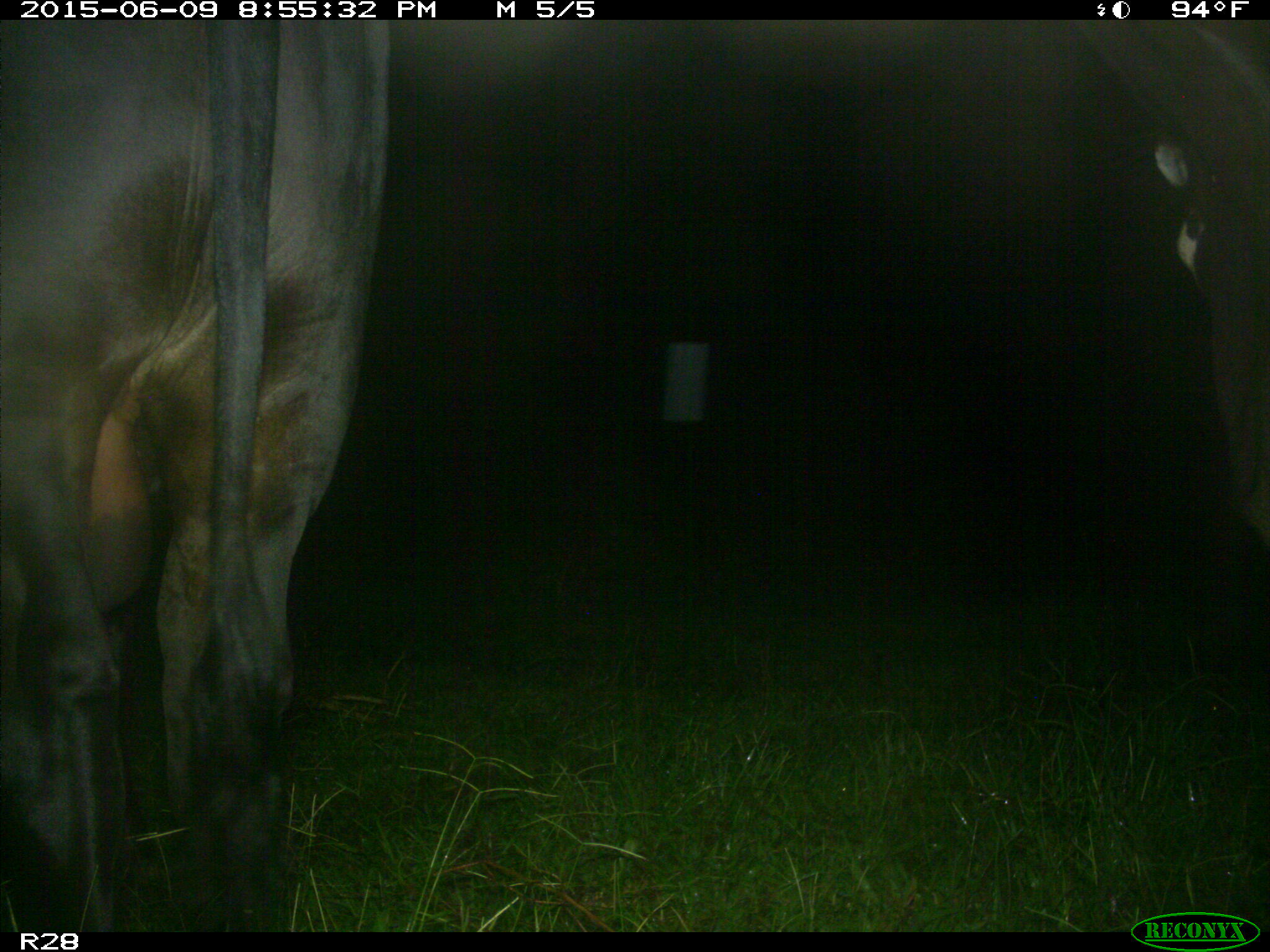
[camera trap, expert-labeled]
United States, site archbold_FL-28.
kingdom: Animalia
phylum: Chordata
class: Mammalia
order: Artiodactyla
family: Bovidae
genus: Bos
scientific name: Bos taurus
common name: domestic cow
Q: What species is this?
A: Bos taurus (domestic cow).